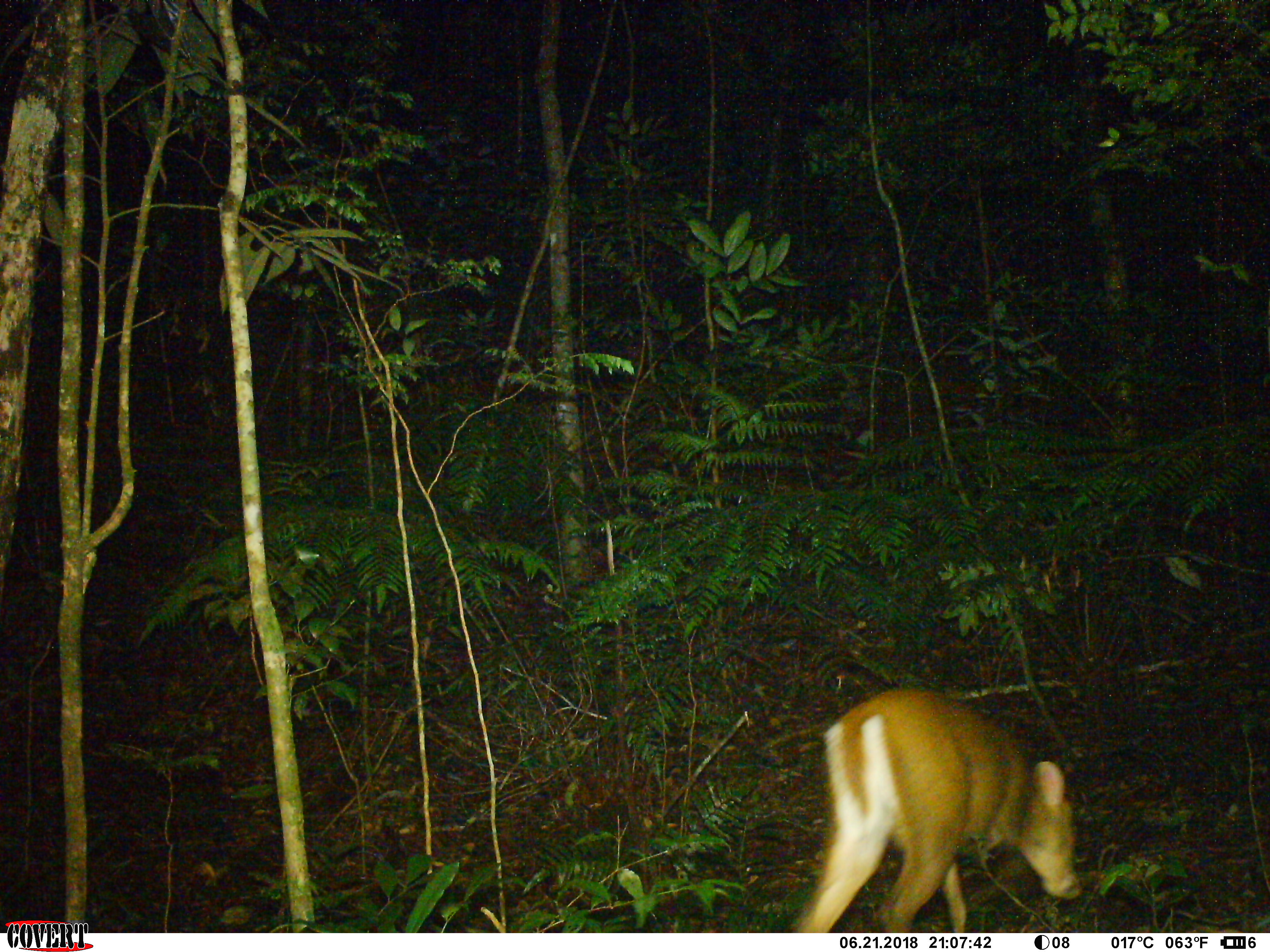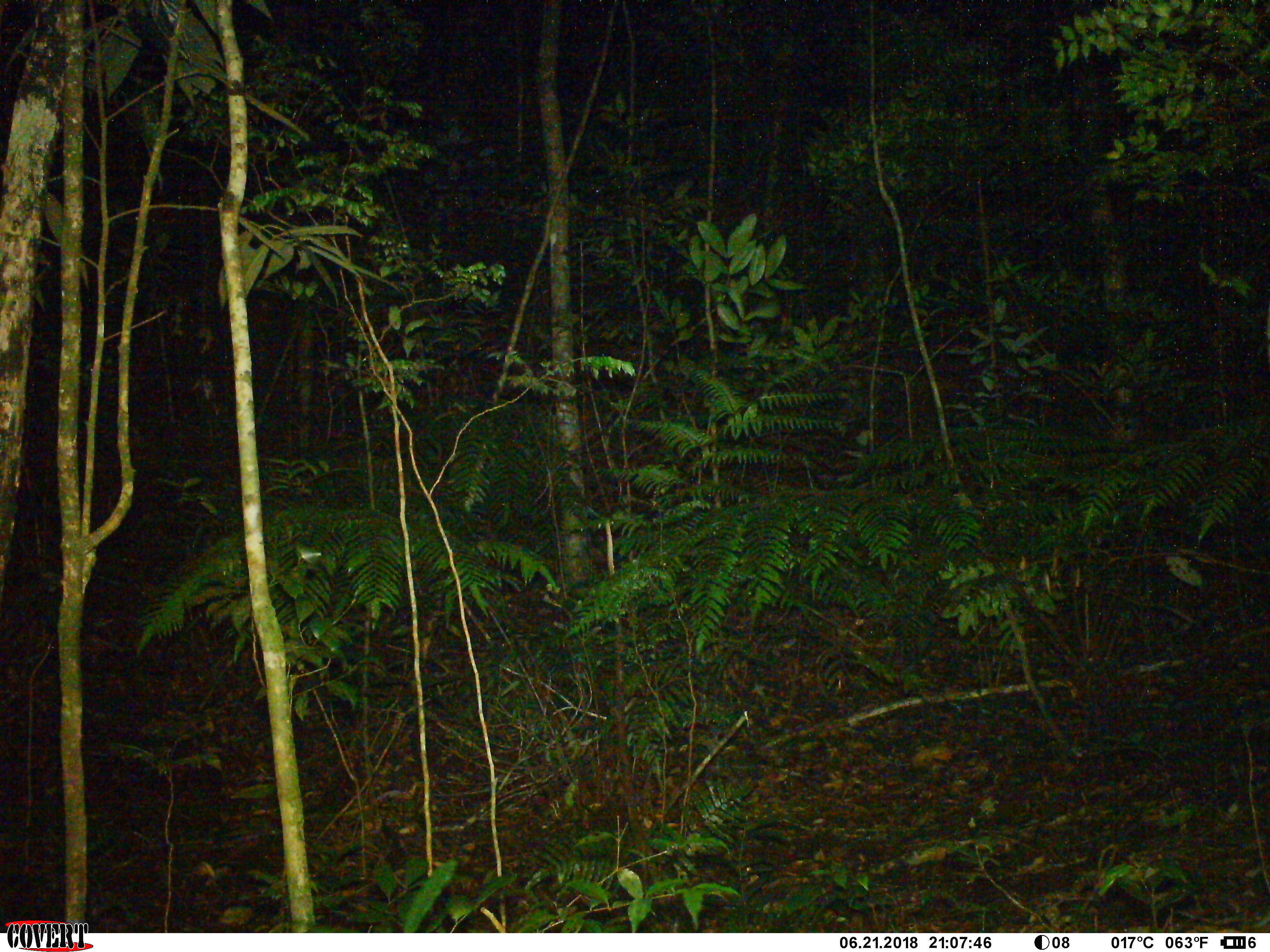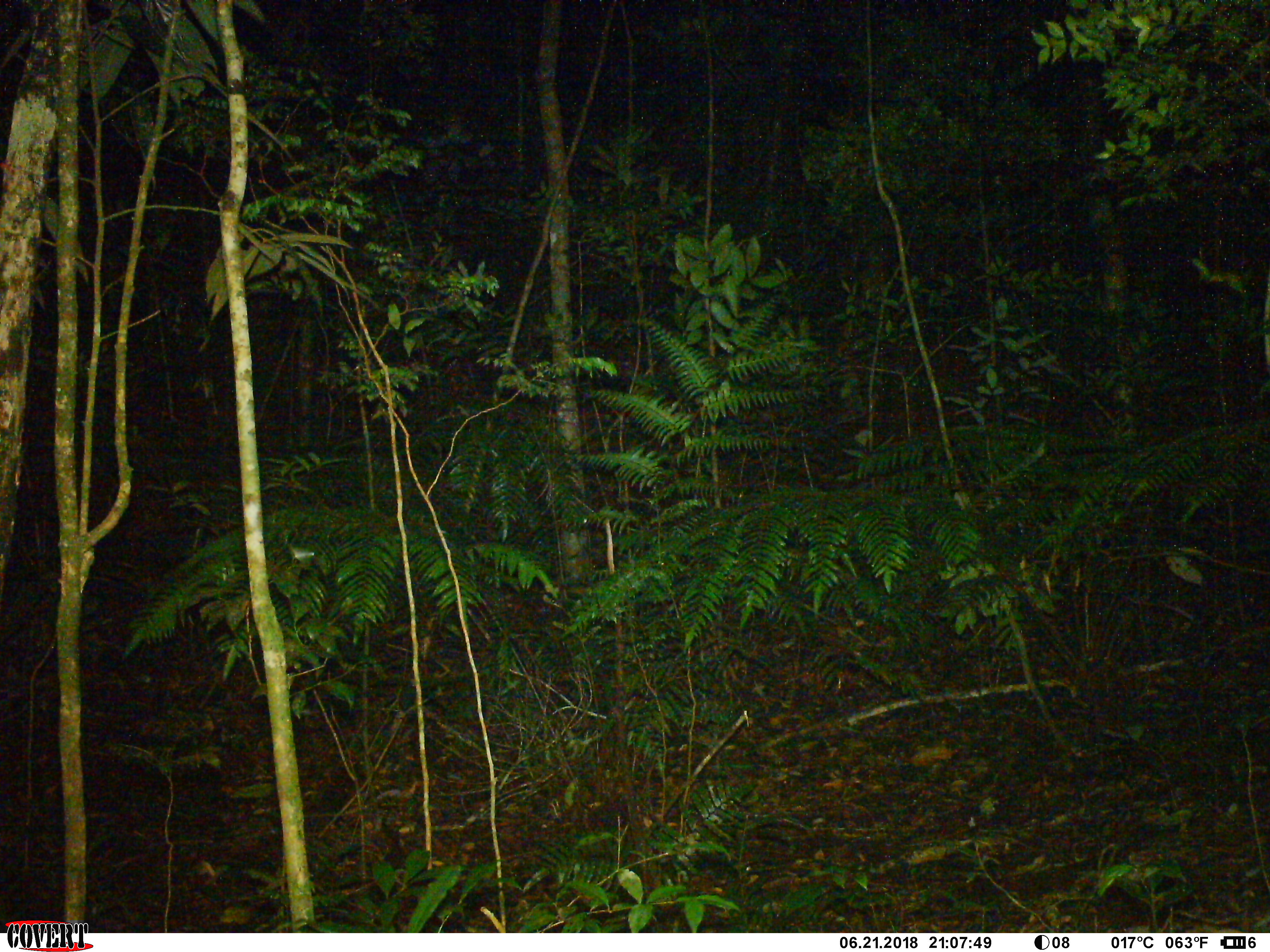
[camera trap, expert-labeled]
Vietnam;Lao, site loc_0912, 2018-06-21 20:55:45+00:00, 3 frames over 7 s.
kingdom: Animalia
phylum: Chordata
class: Mammalia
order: Artiodactyla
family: Cervidae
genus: Muntiacus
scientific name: Muntiacus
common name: muntjacs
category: unidentified muntjac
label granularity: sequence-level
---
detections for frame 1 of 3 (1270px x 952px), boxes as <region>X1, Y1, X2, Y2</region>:
unidentified muntjac: <region>789, 687, 1082, 933</region>